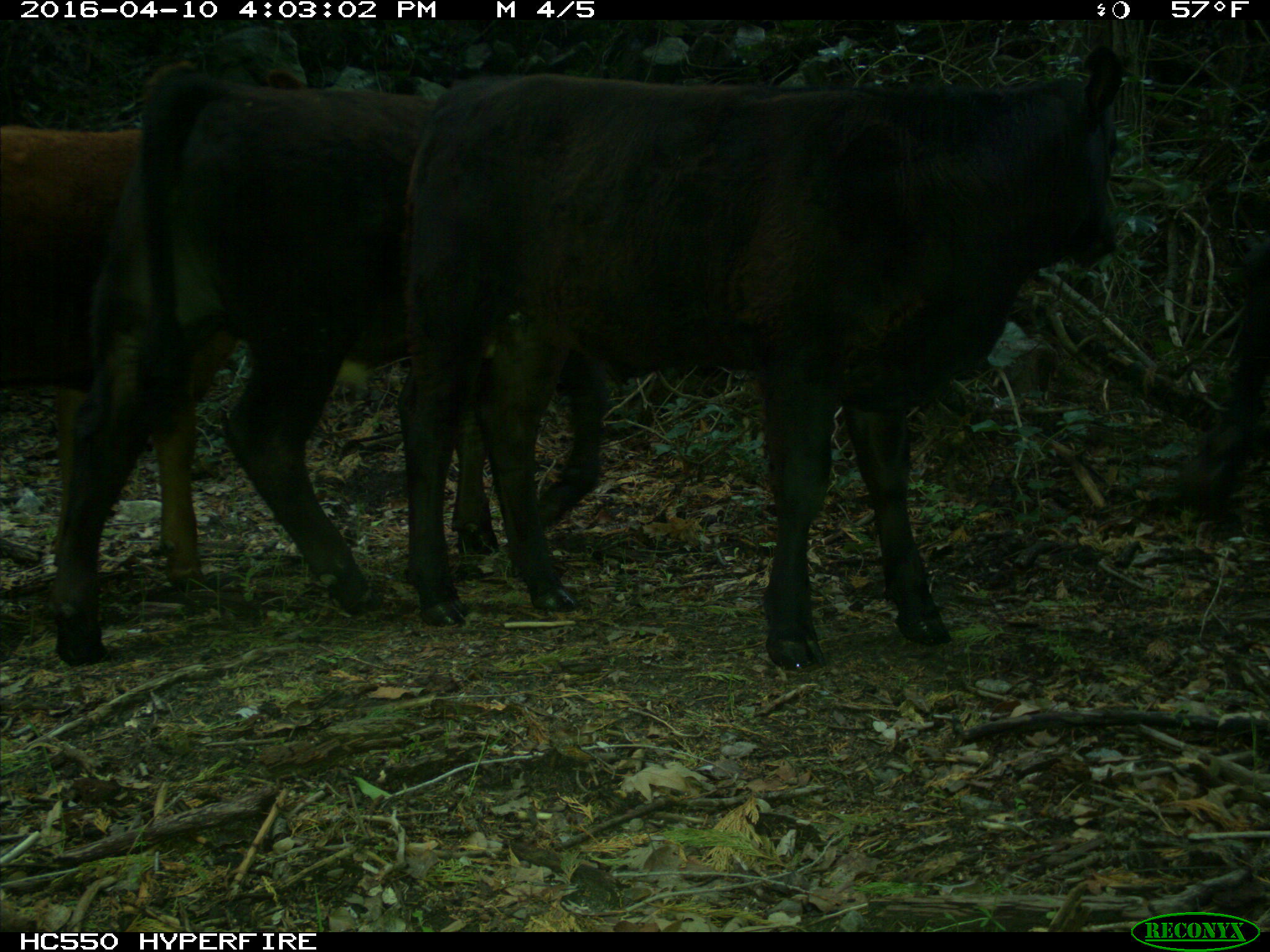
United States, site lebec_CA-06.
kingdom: Animalia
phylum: Chordata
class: Mammalia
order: Artiodactyla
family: Bovidae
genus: Bos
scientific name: Bos taurus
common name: domestic cow